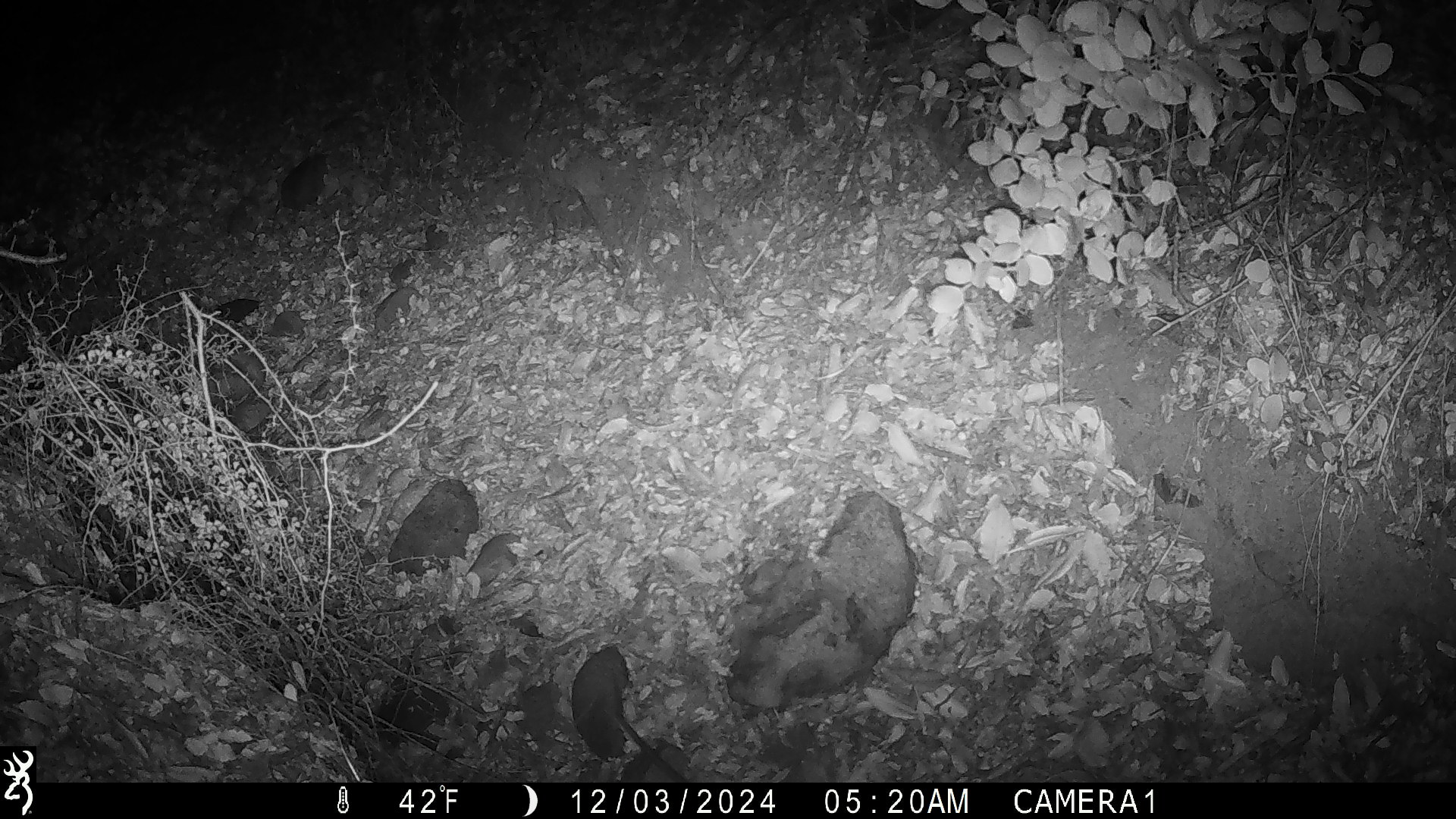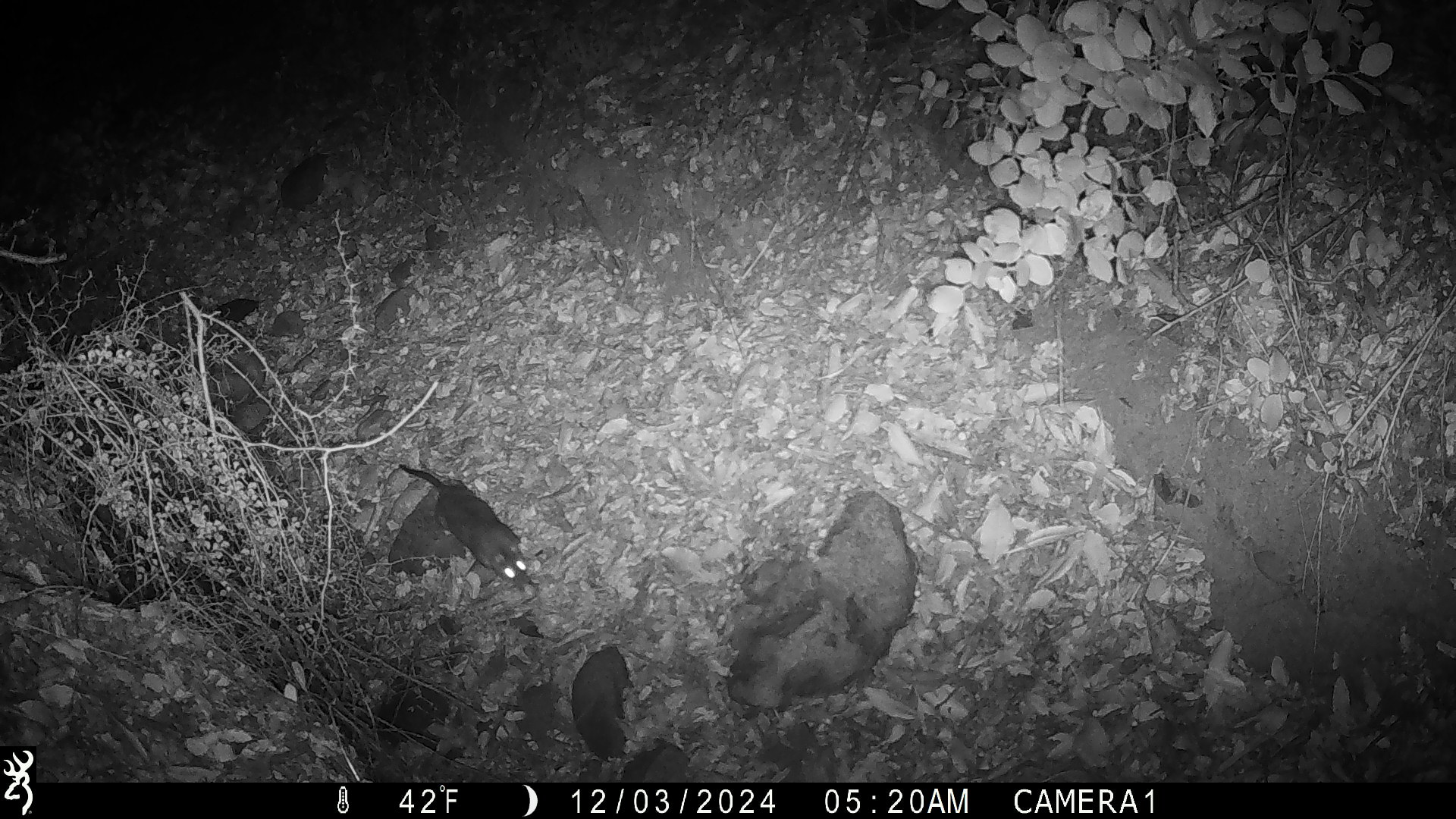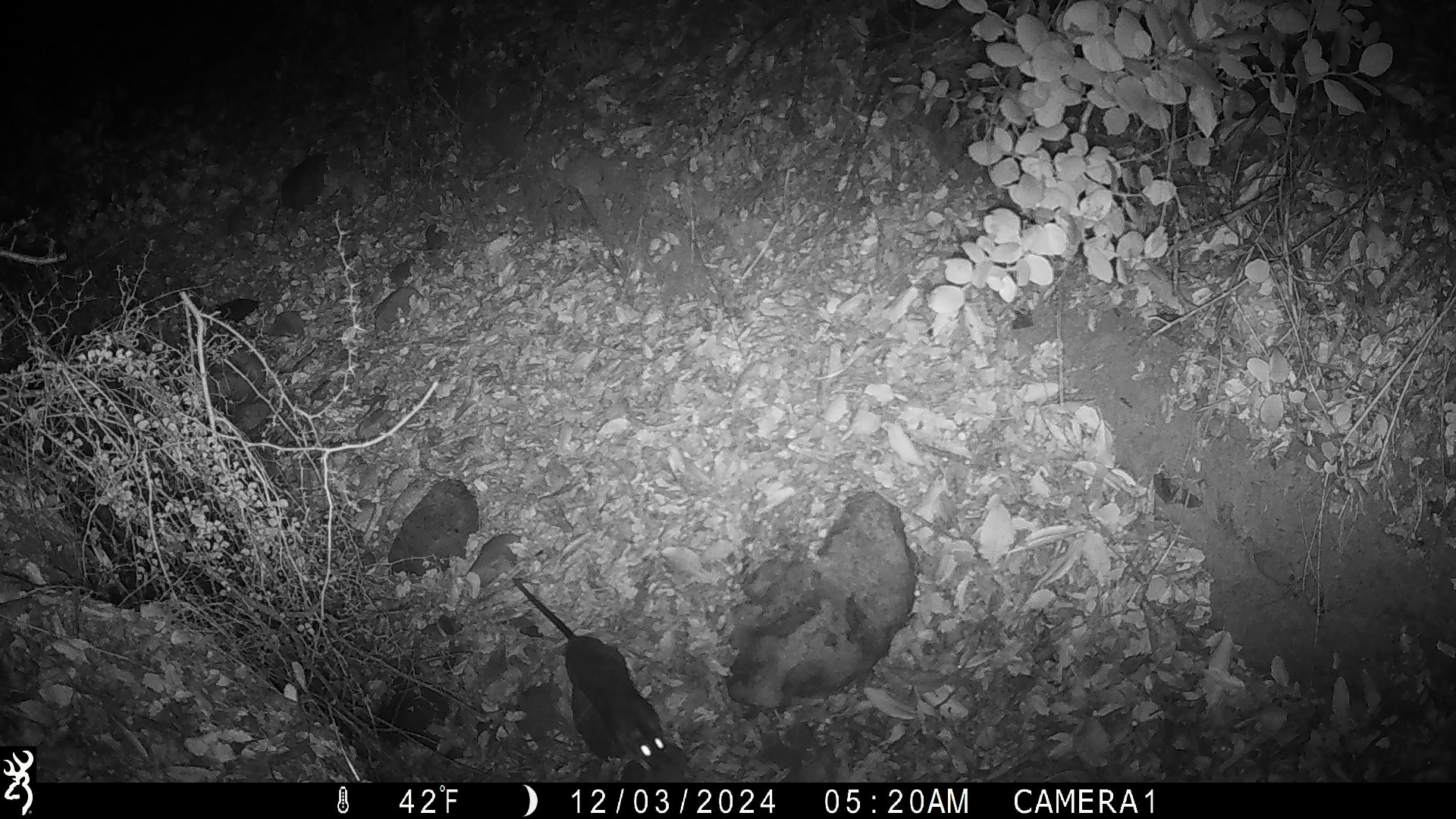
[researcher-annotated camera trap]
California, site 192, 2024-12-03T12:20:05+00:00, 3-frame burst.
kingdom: Animalia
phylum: Chordata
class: Mammalia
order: Rodentia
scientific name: Rodentia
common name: mouse or rat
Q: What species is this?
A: Mouse or rat (Rodentia).